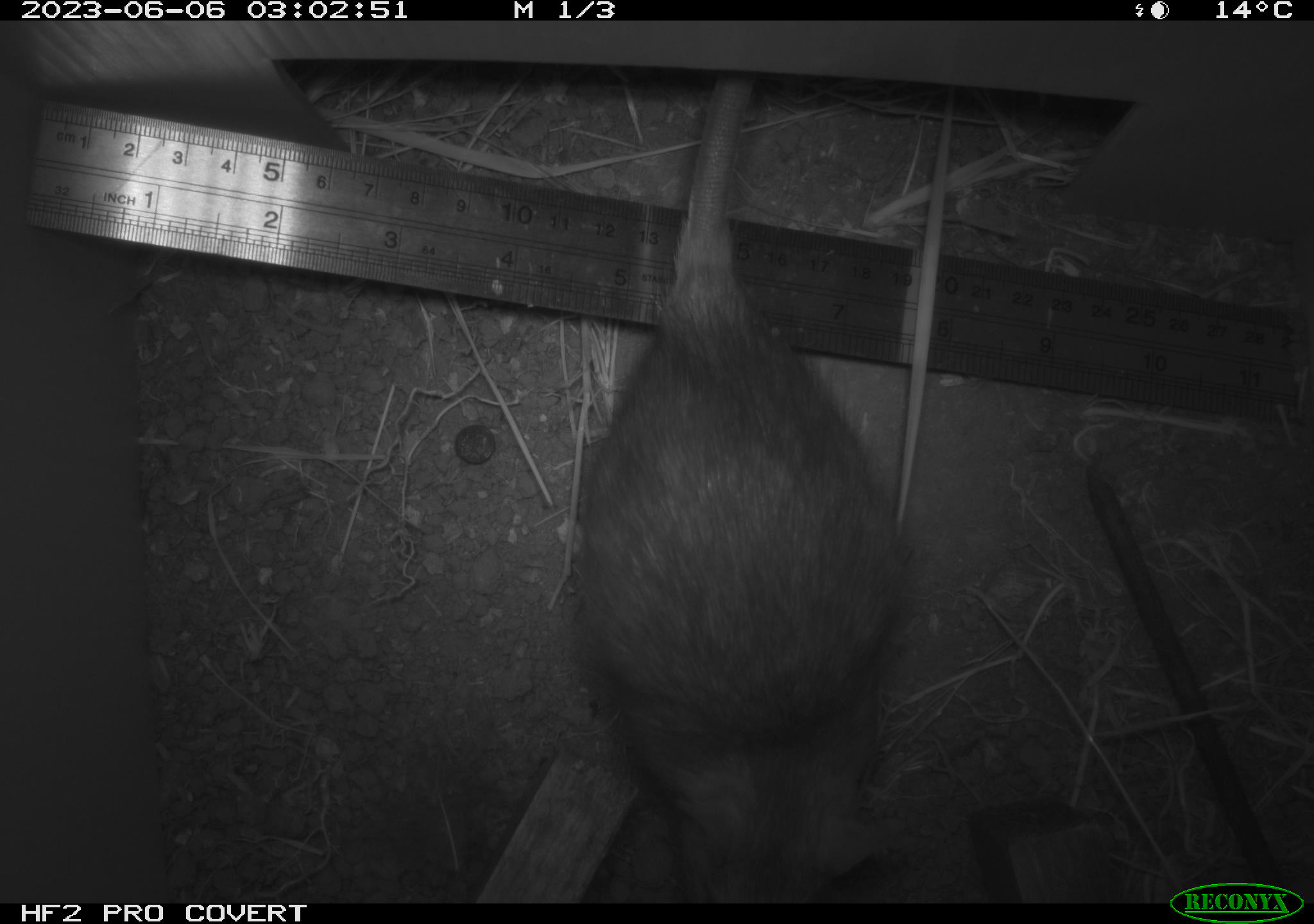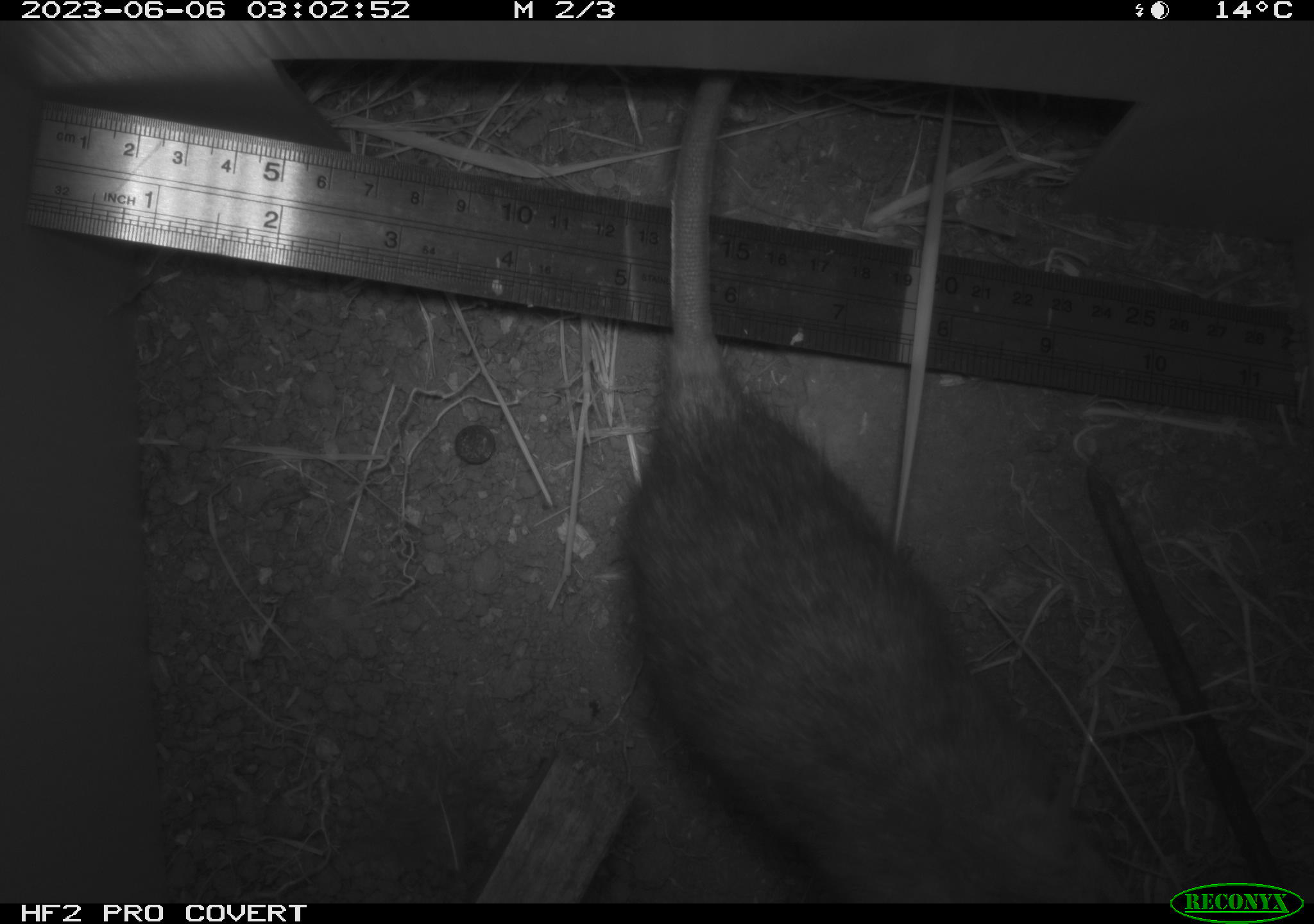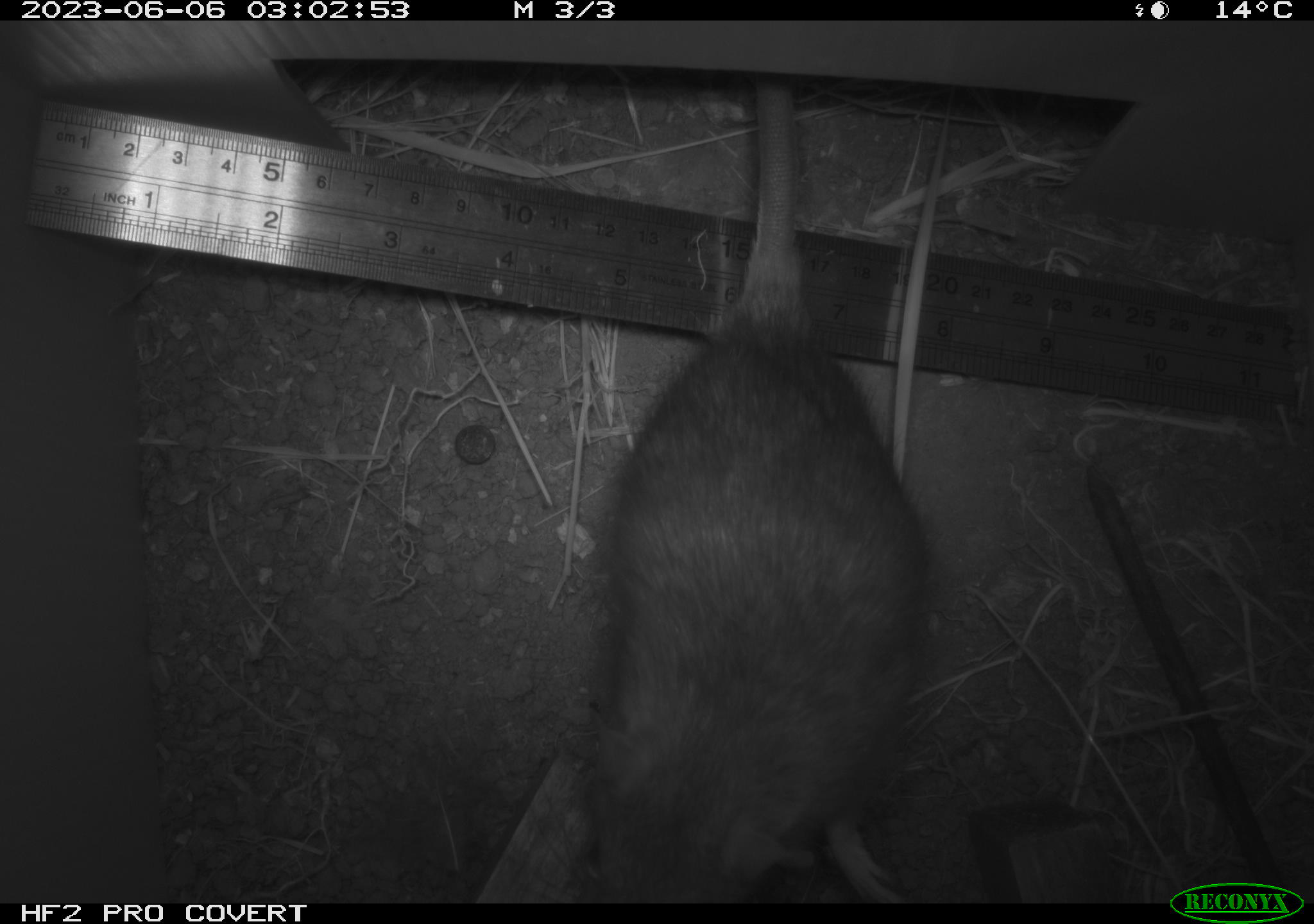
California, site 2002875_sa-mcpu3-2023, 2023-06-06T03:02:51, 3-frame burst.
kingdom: Animalia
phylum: Chordata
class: Mammalia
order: Rodentia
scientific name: Rodentia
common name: mouse species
Mouse species (Rodentia).